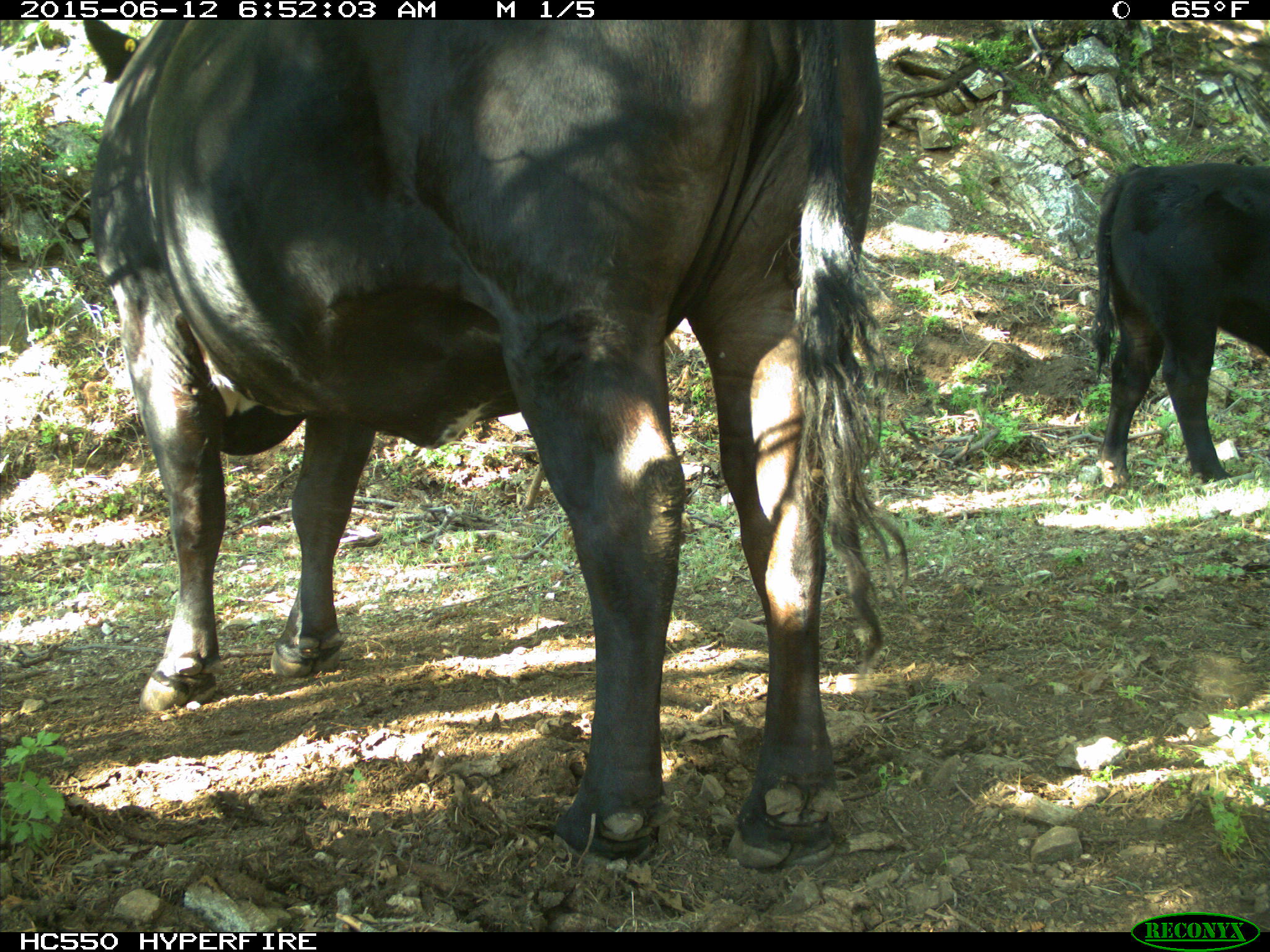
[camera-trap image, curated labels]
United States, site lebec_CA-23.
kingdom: Animalia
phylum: Chordata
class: Mammalia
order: Artiodactyla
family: Bovidae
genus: Bos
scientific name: Bos taurus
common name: domestic cow